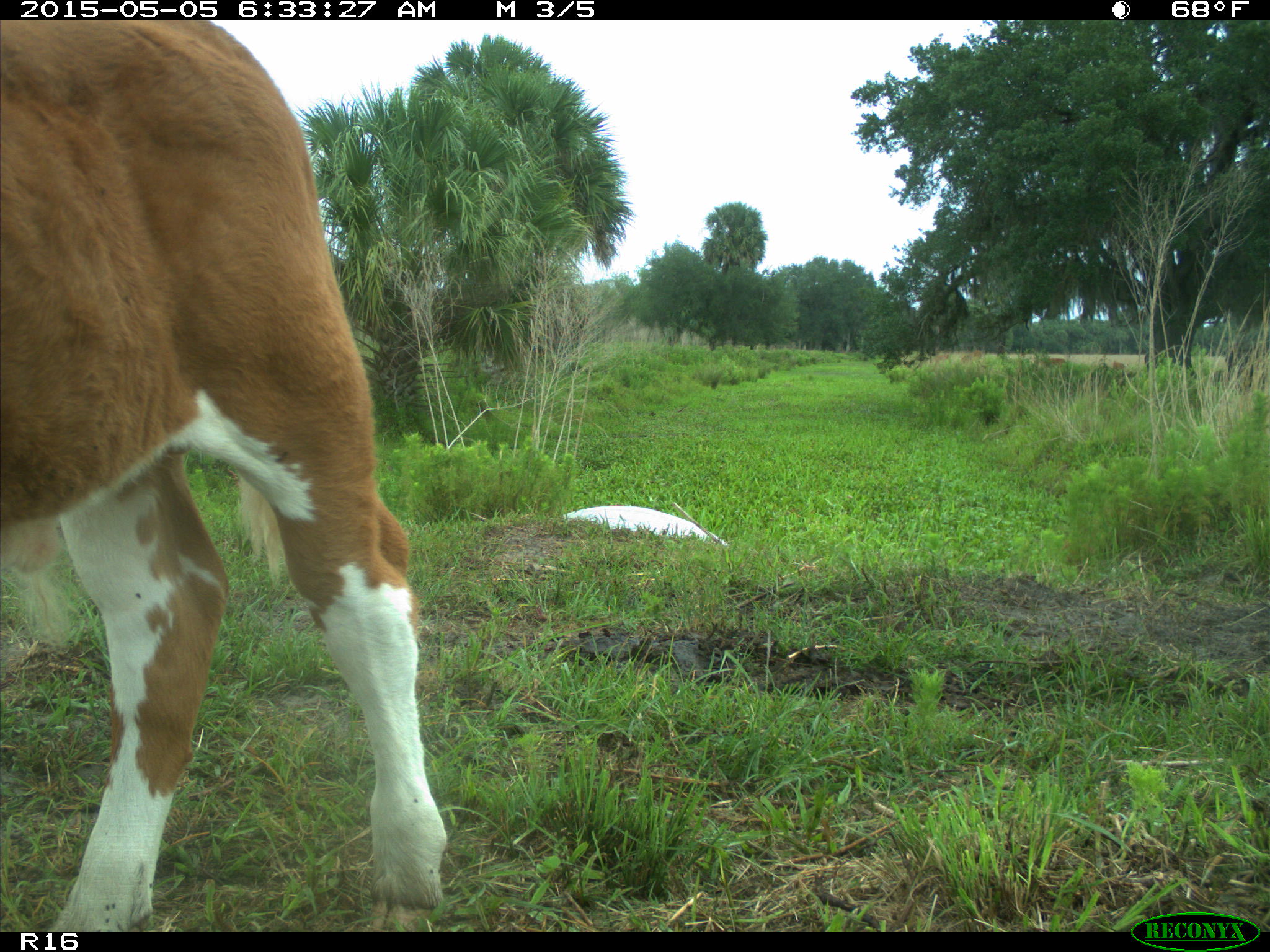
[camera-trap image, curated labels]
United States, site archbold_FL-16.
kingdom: Animalia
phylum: Chordata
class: Mammalia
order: Artiodactyla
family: Bovidae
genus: Bos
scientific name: Bos taurus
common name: domestic cow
Bos taurus (domestic cow).